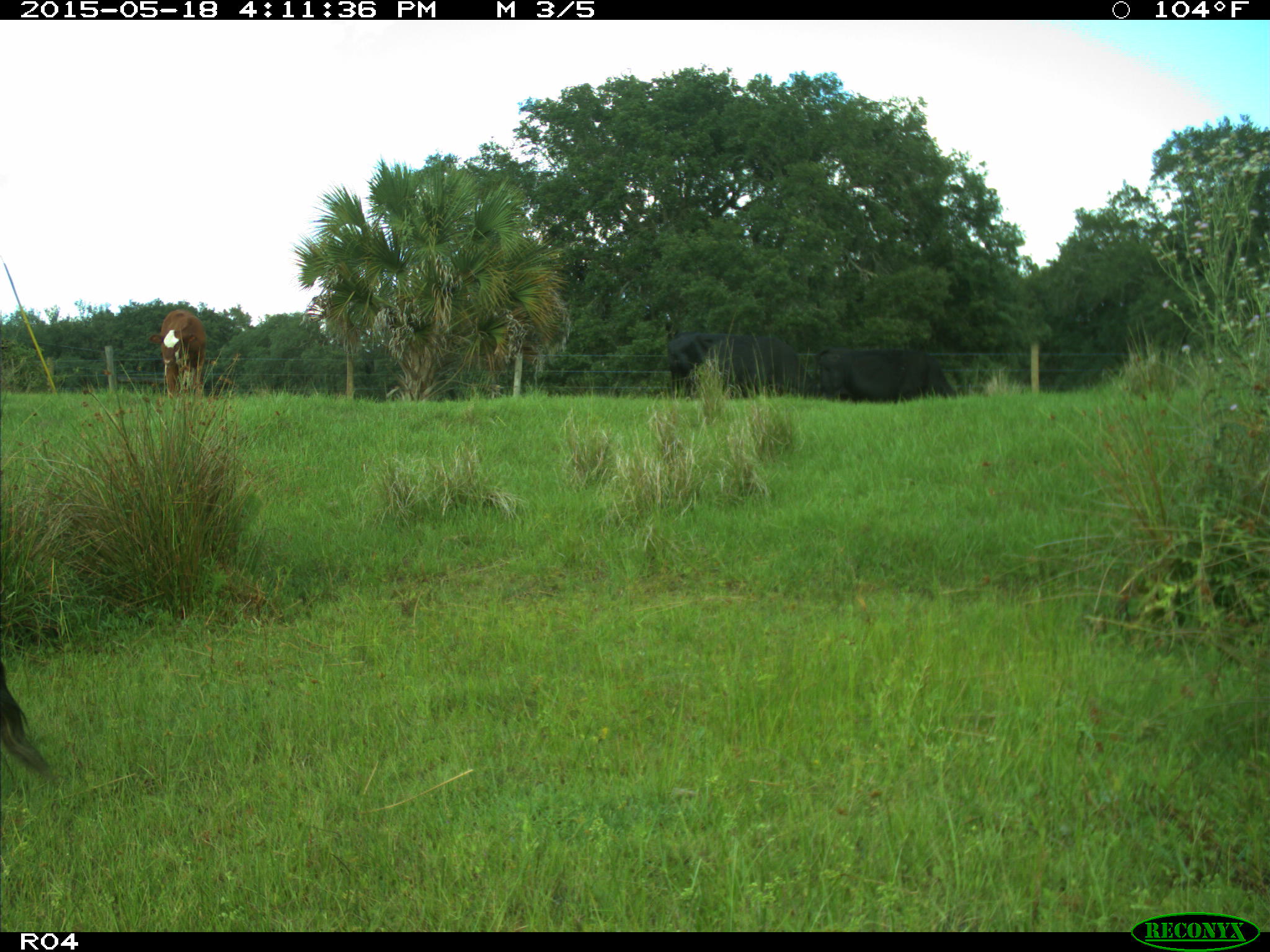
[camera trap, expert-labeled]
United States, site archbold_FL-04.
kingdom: Animalia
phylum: Chordata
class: Mammalia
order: Artiodactyla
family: Bovidae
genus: Bos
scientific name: Bos taurus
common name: domestic cow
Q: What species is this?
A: Bos taurus (domestic cow).